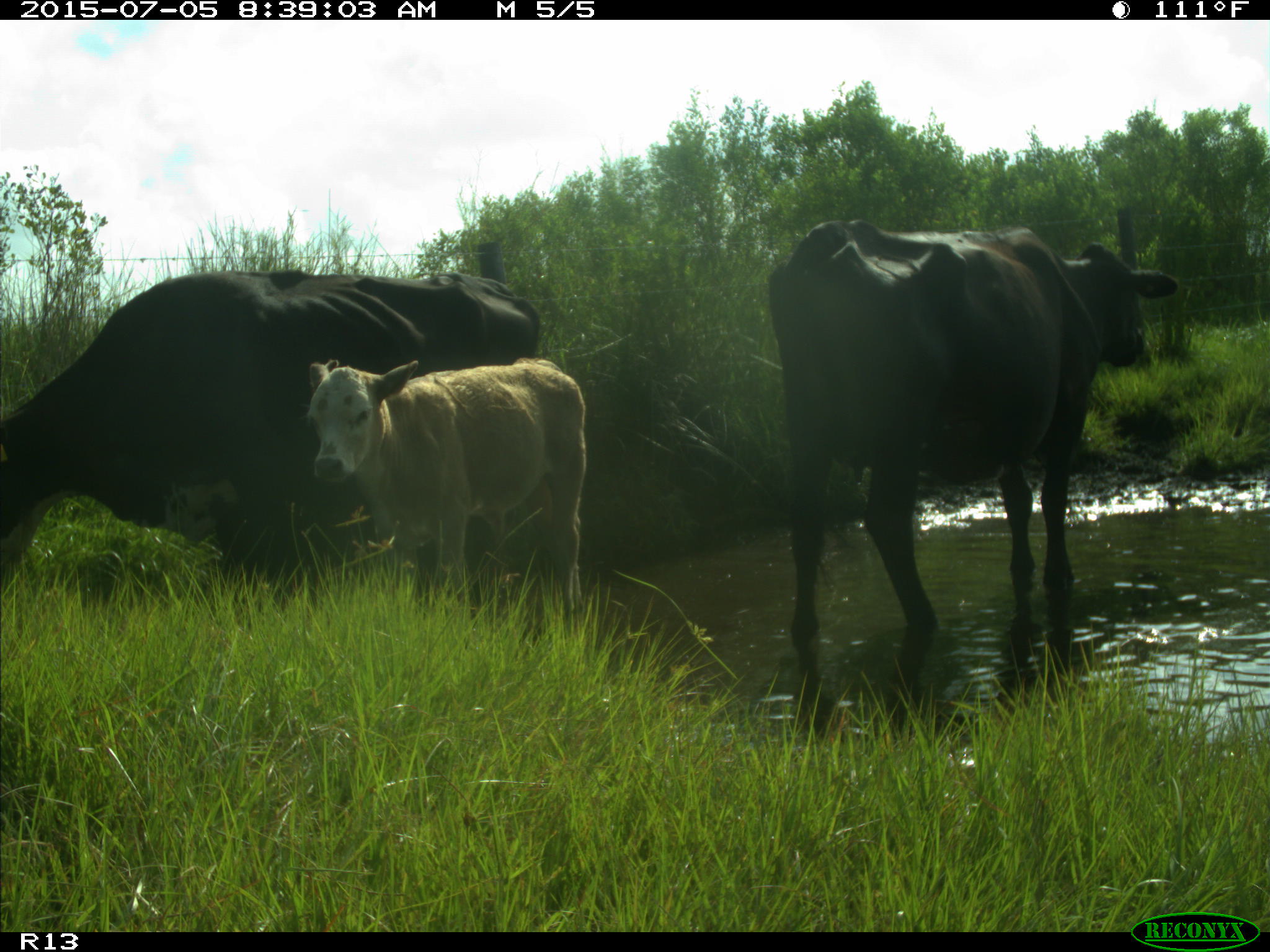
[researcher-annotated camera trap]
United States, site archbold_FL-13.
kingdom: Animalia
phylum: Chordata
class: Mammalia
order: Artiodactyla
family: Bovidae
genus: Bos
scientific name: Bos taurus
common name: domestic cow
Bos taurus (domestic cow).